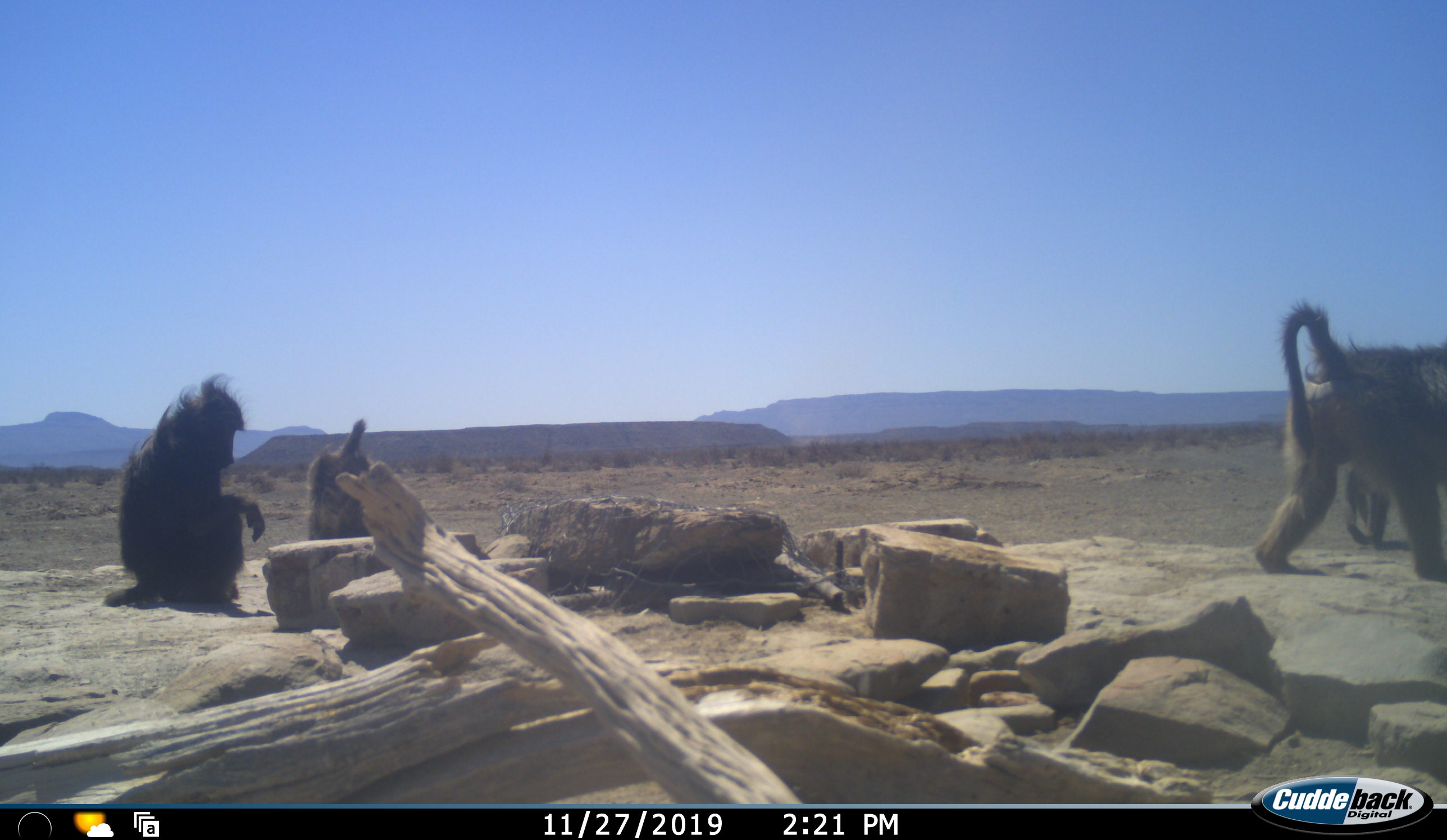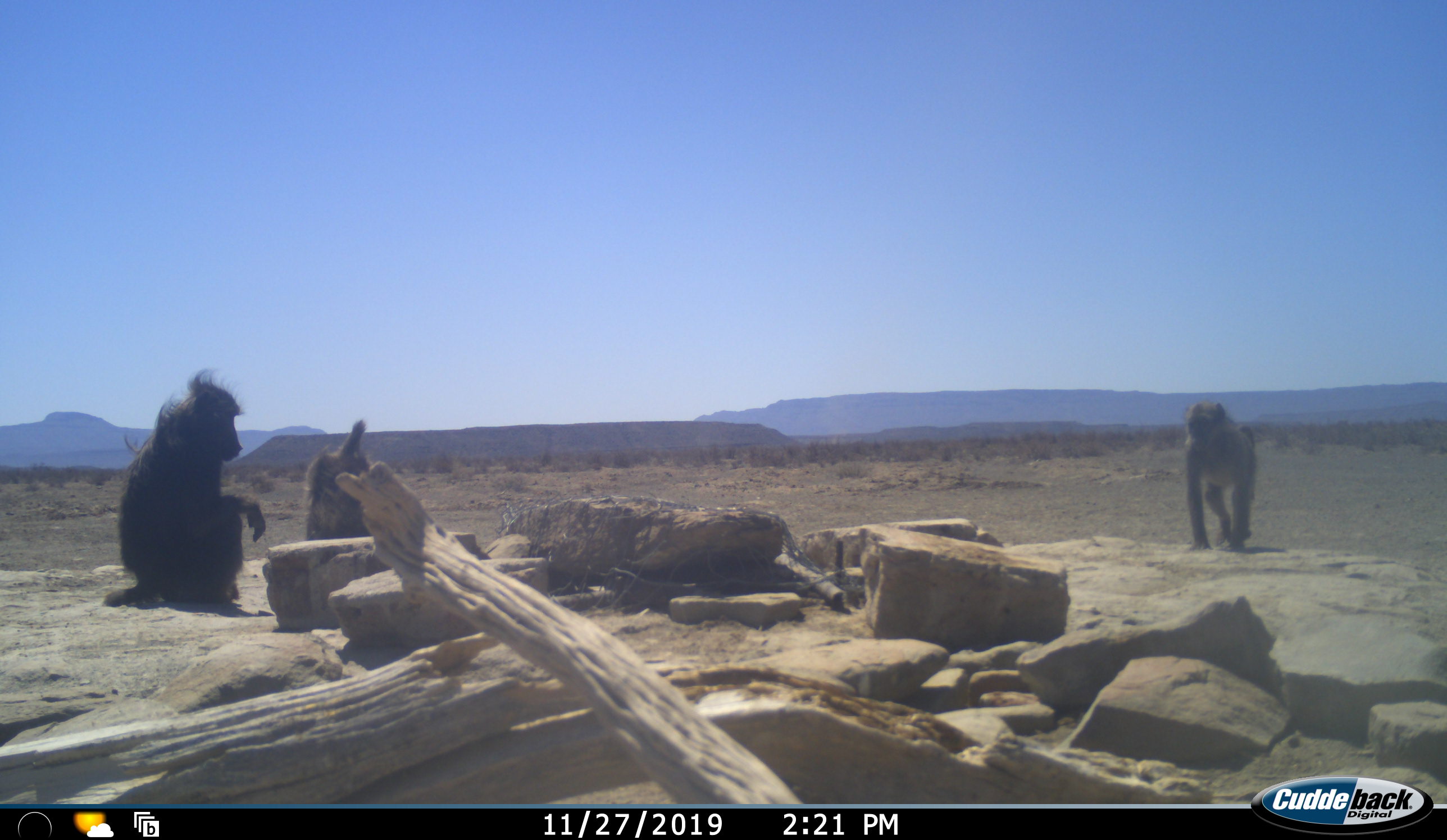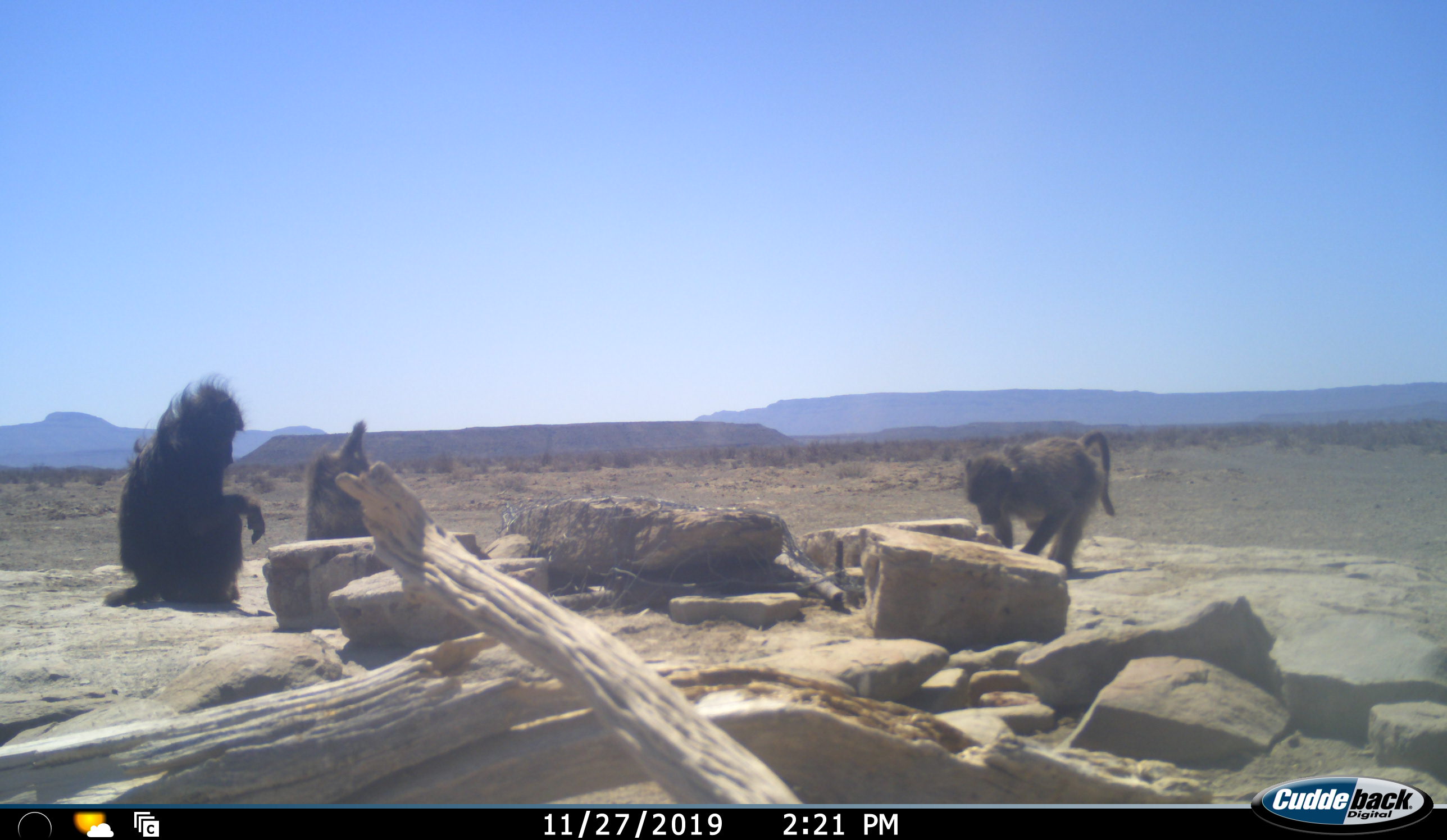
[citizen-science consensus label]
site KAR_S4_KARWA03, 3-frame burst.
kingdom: Animalia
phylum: Chordata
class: Mammalia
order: Primates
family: Cercopithecidae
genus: Papio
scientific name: Papio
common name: baboon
Baboon (Papio), count 4. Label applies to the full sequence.